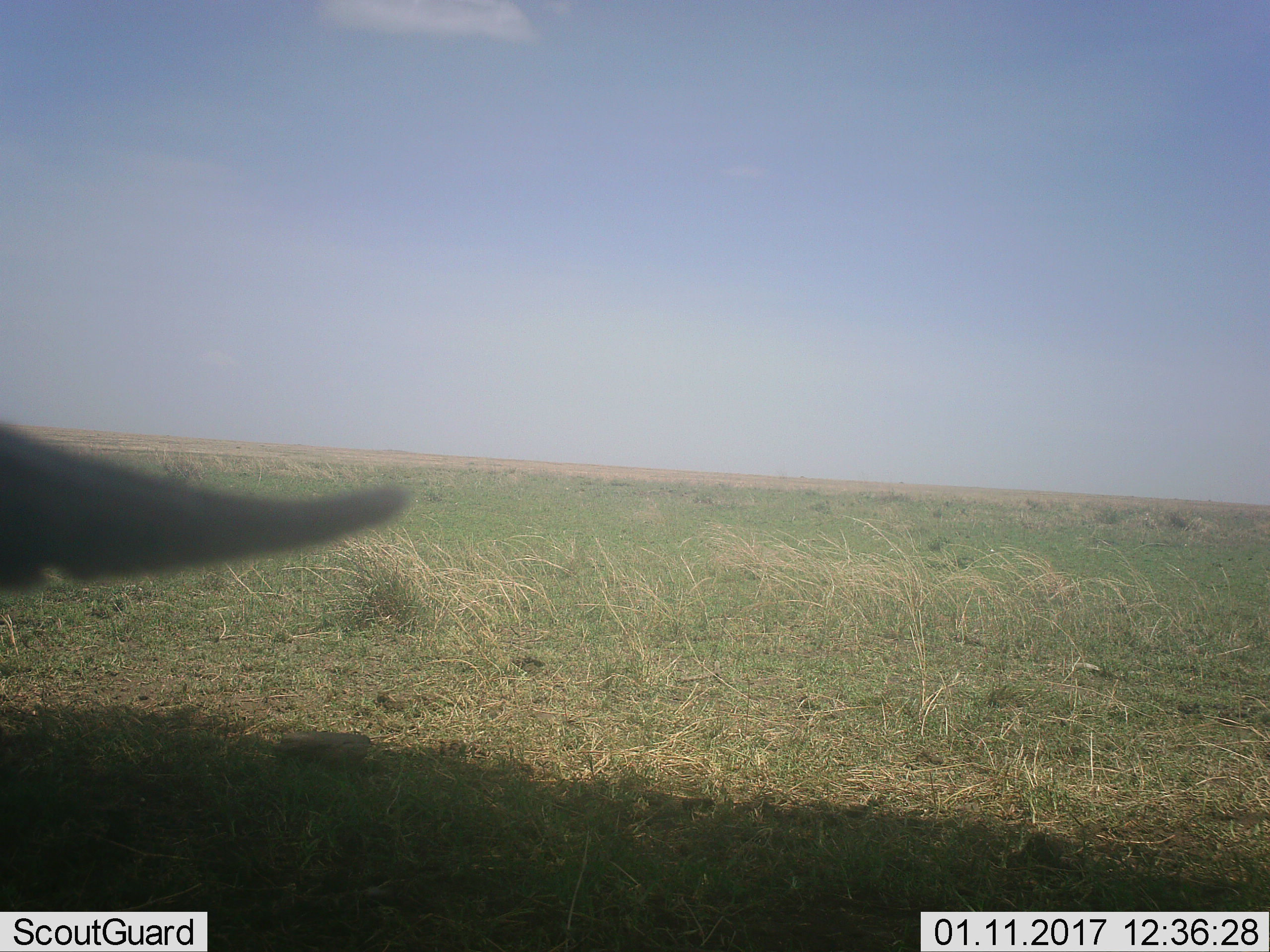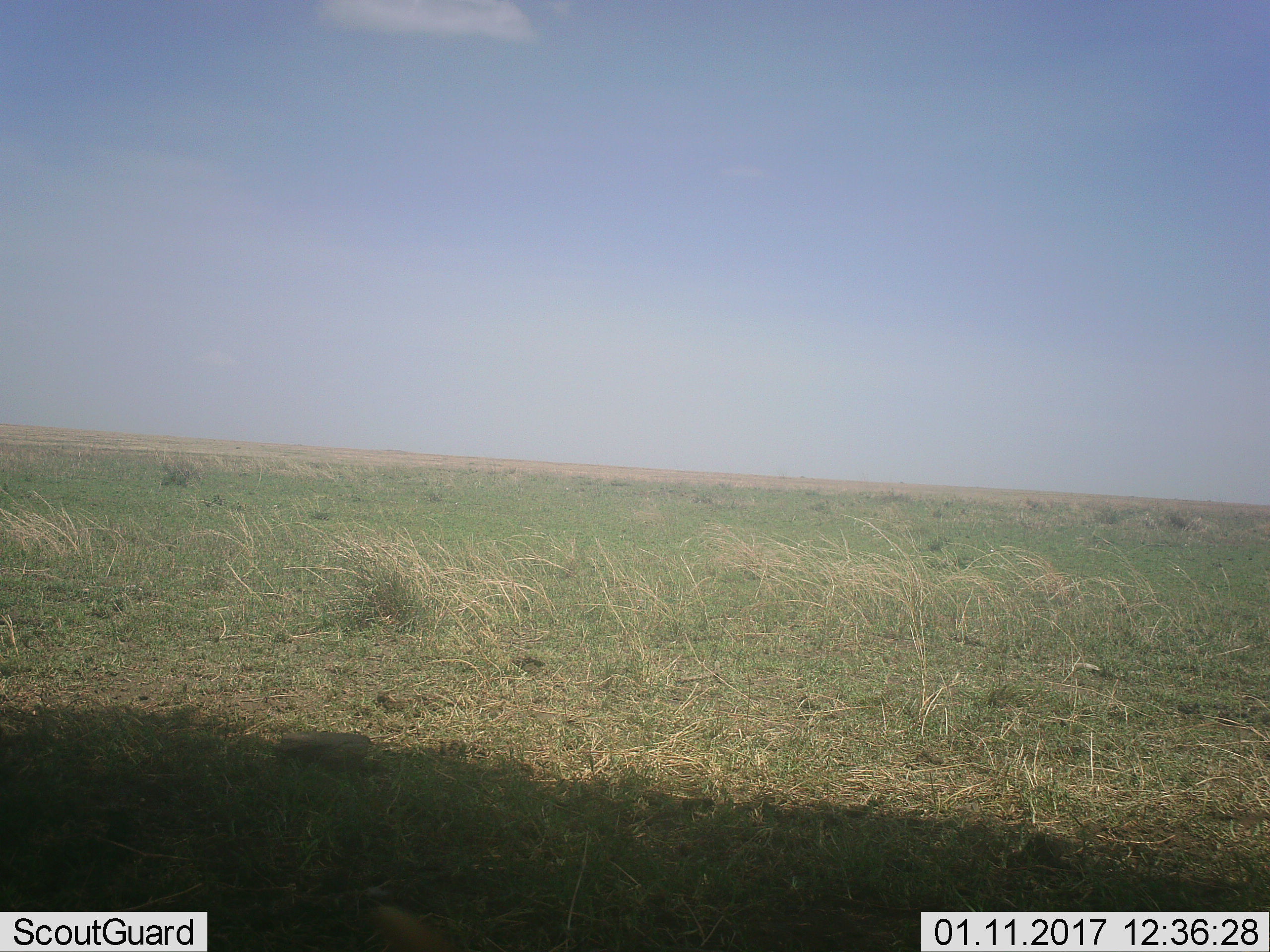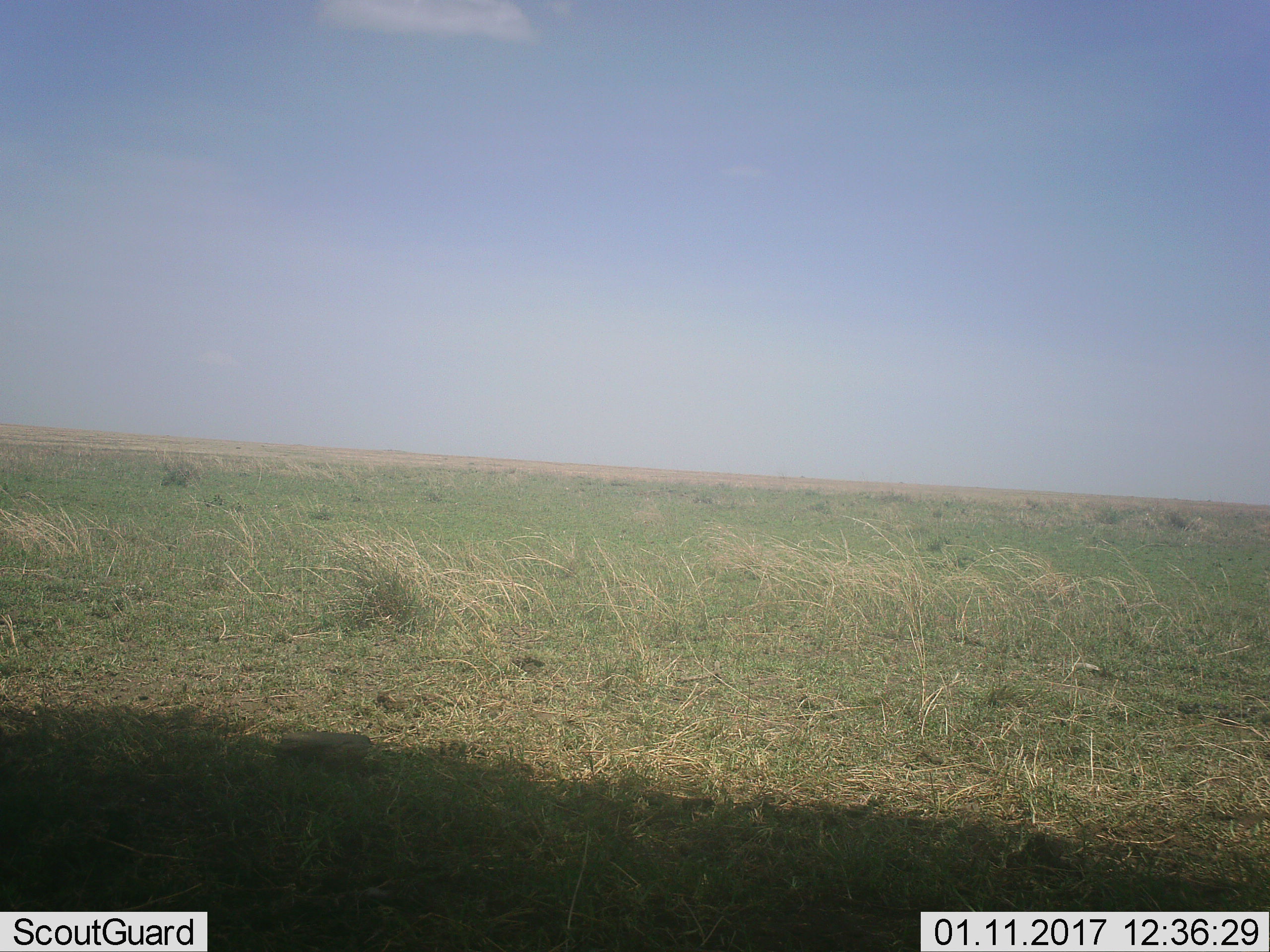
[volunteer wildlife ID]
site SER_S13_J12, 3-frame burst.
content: unidentified animal